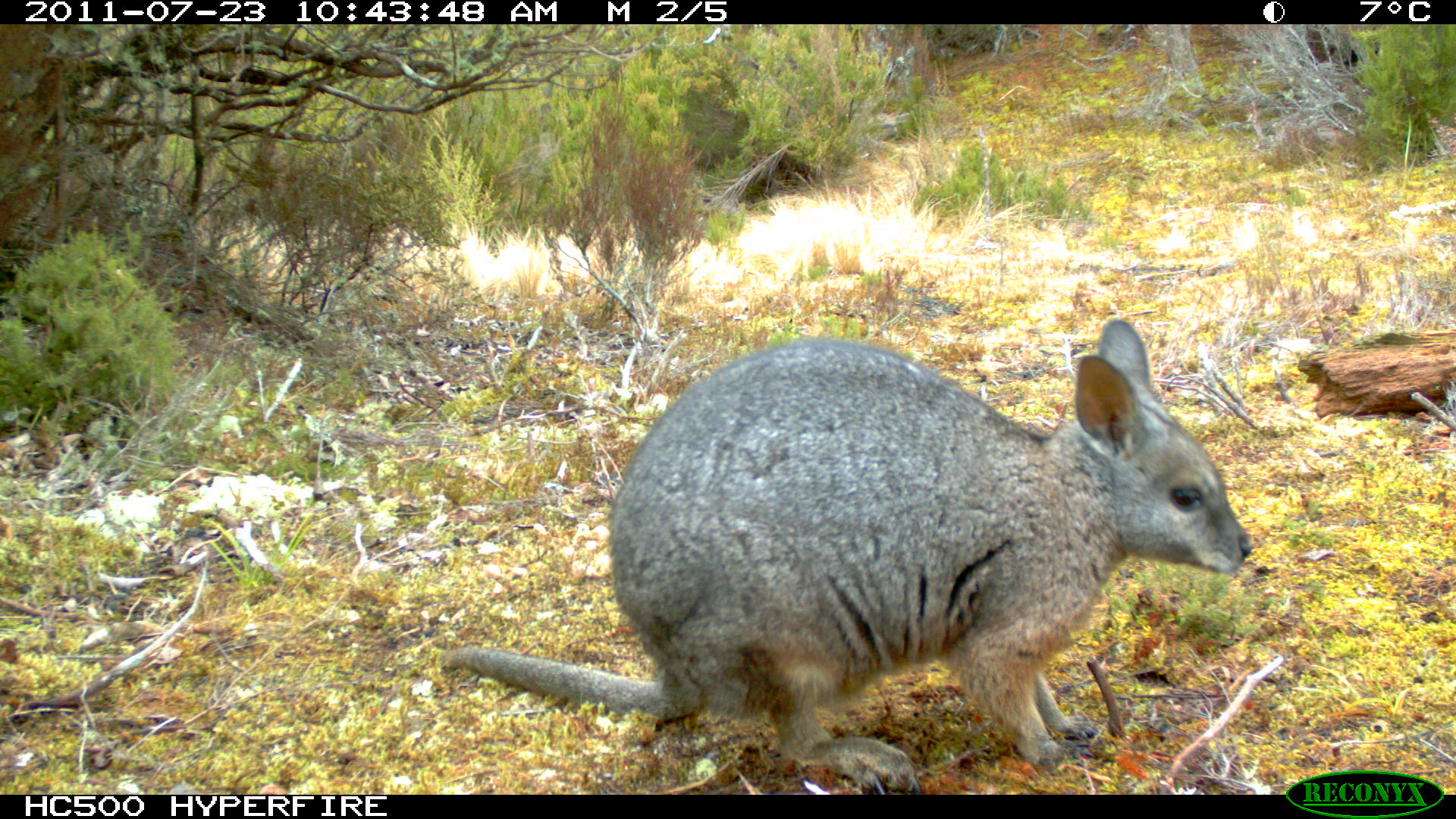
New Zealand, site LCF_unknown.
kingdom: Animalia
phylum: Chordata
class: Mammalia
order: Diprotodontia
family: Macropodidae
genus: Notamacropus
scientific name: Notamacropus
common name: wallaby